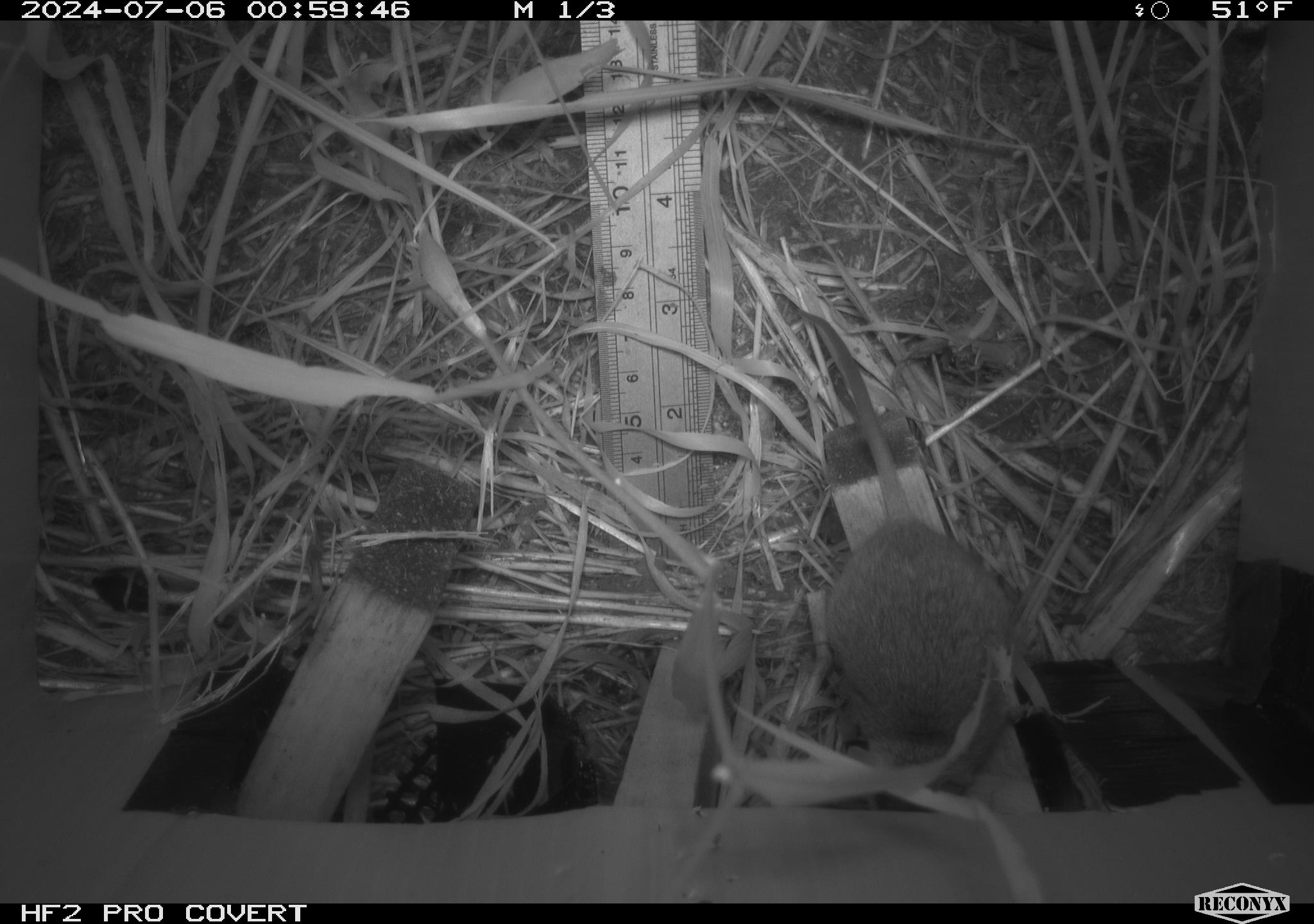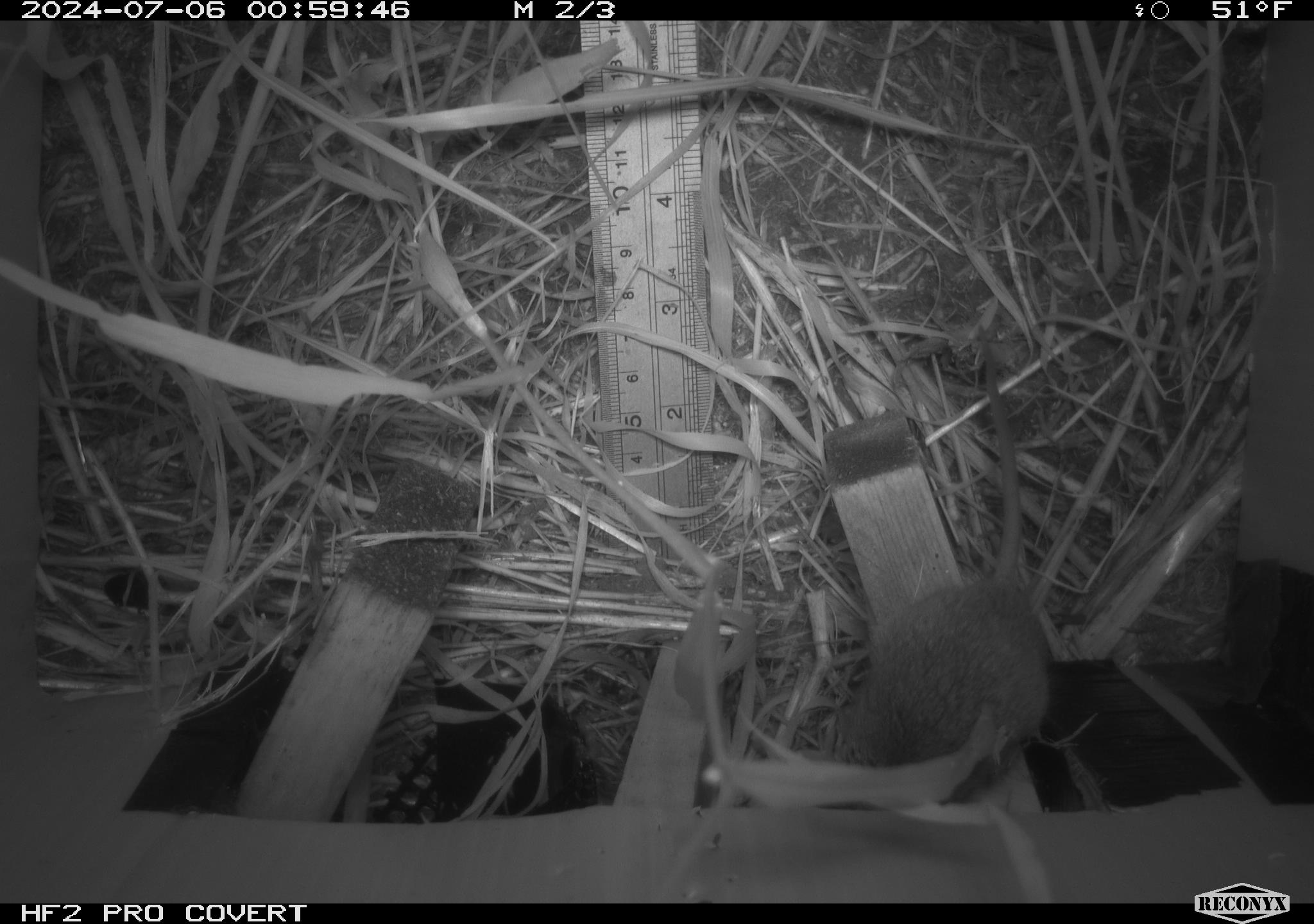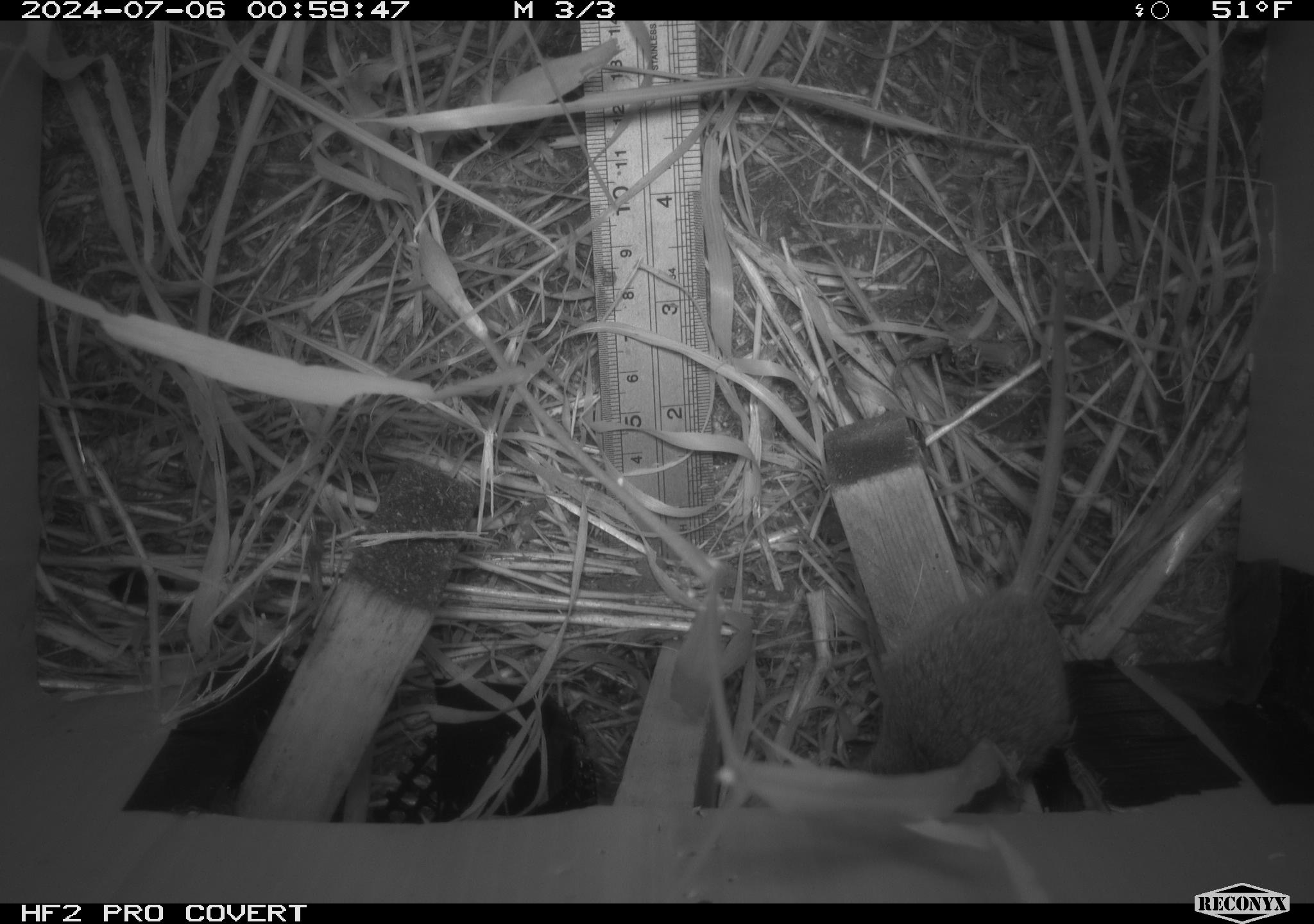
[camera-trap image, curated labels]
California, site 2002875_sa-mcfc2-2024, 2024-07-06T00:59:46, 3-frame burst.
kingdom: Animalia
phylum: Chordata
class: Mammalia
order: Rodentia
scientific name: Rodentia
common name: rodent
Rodent (Rodentia).